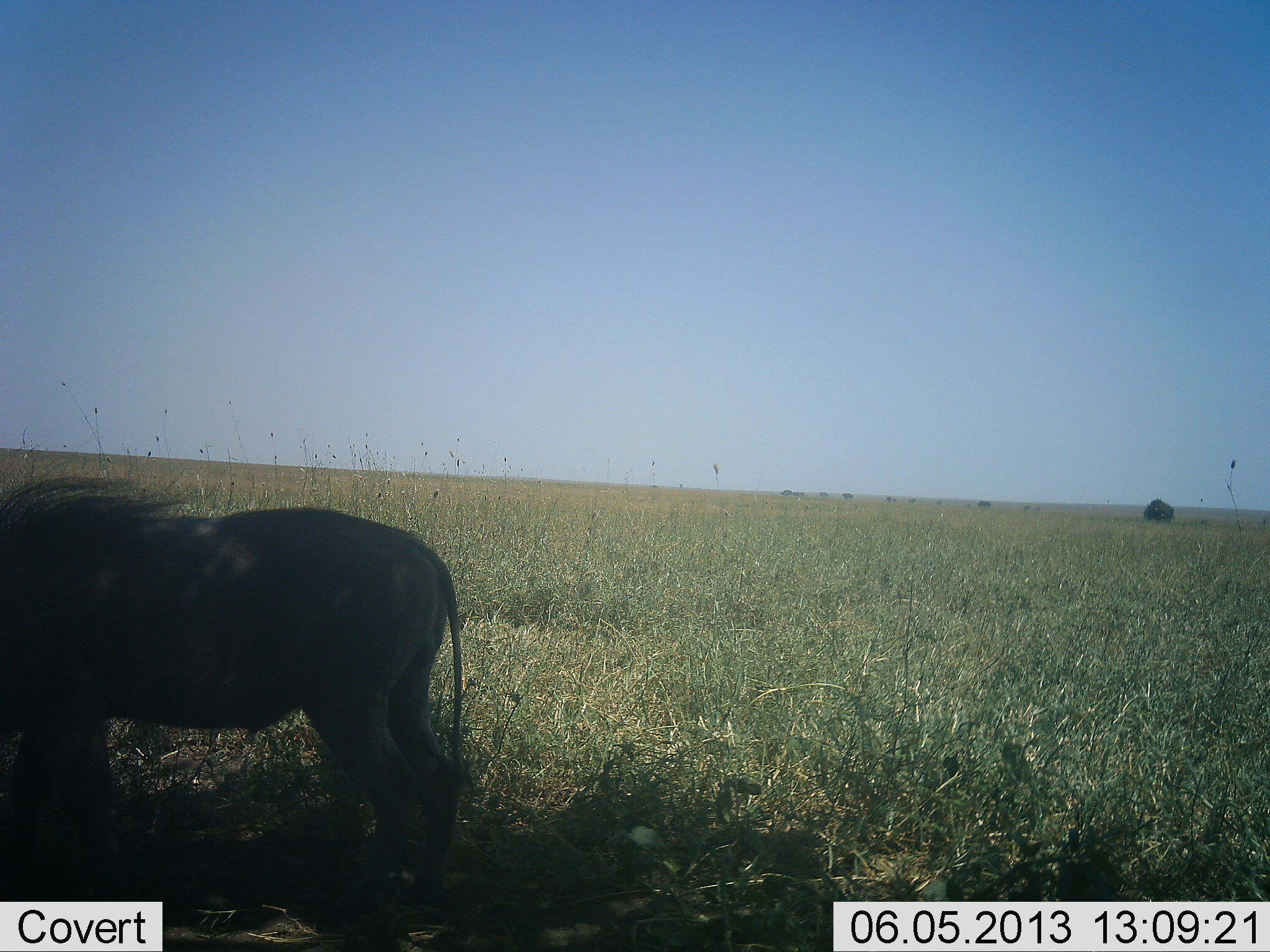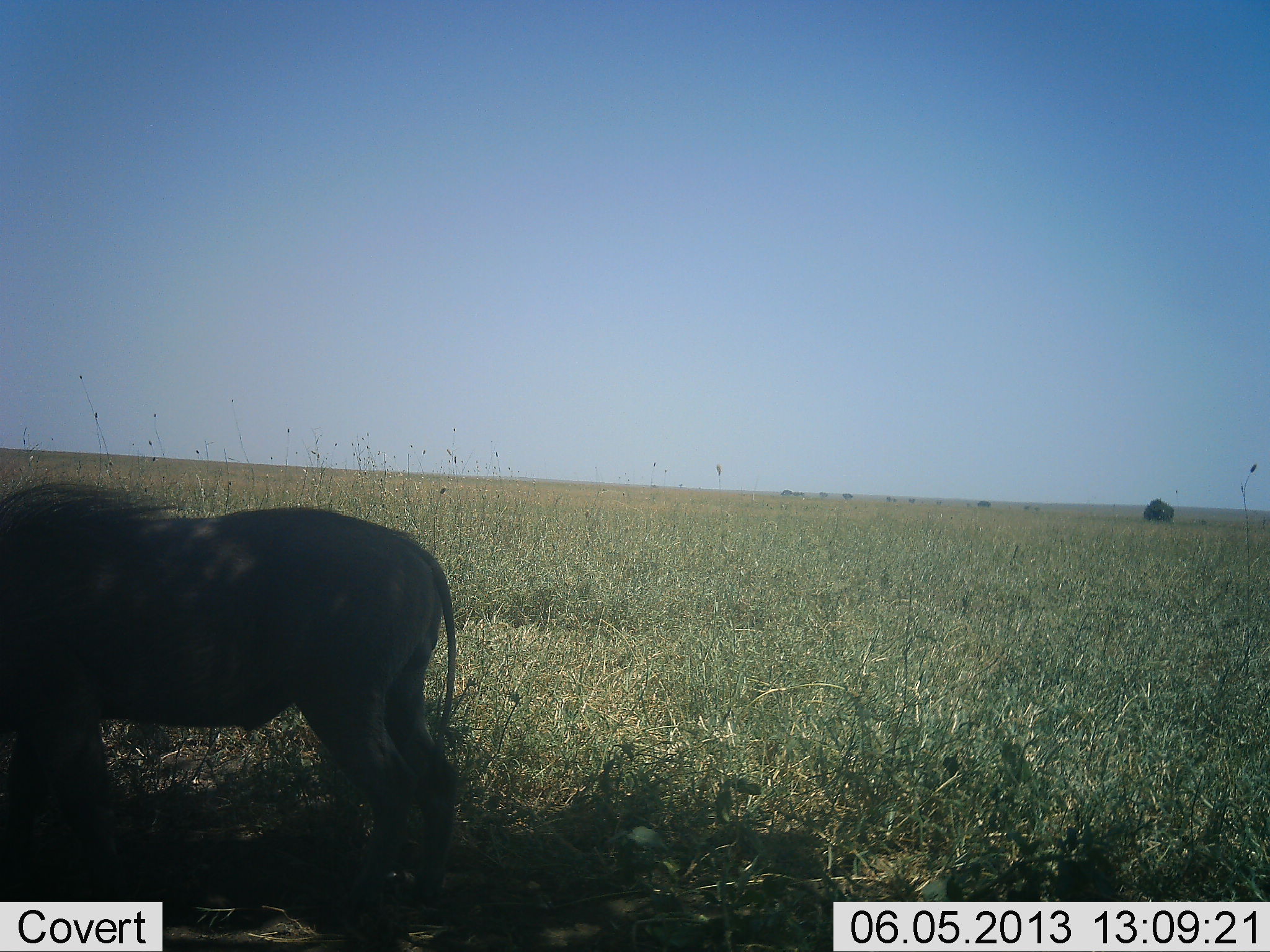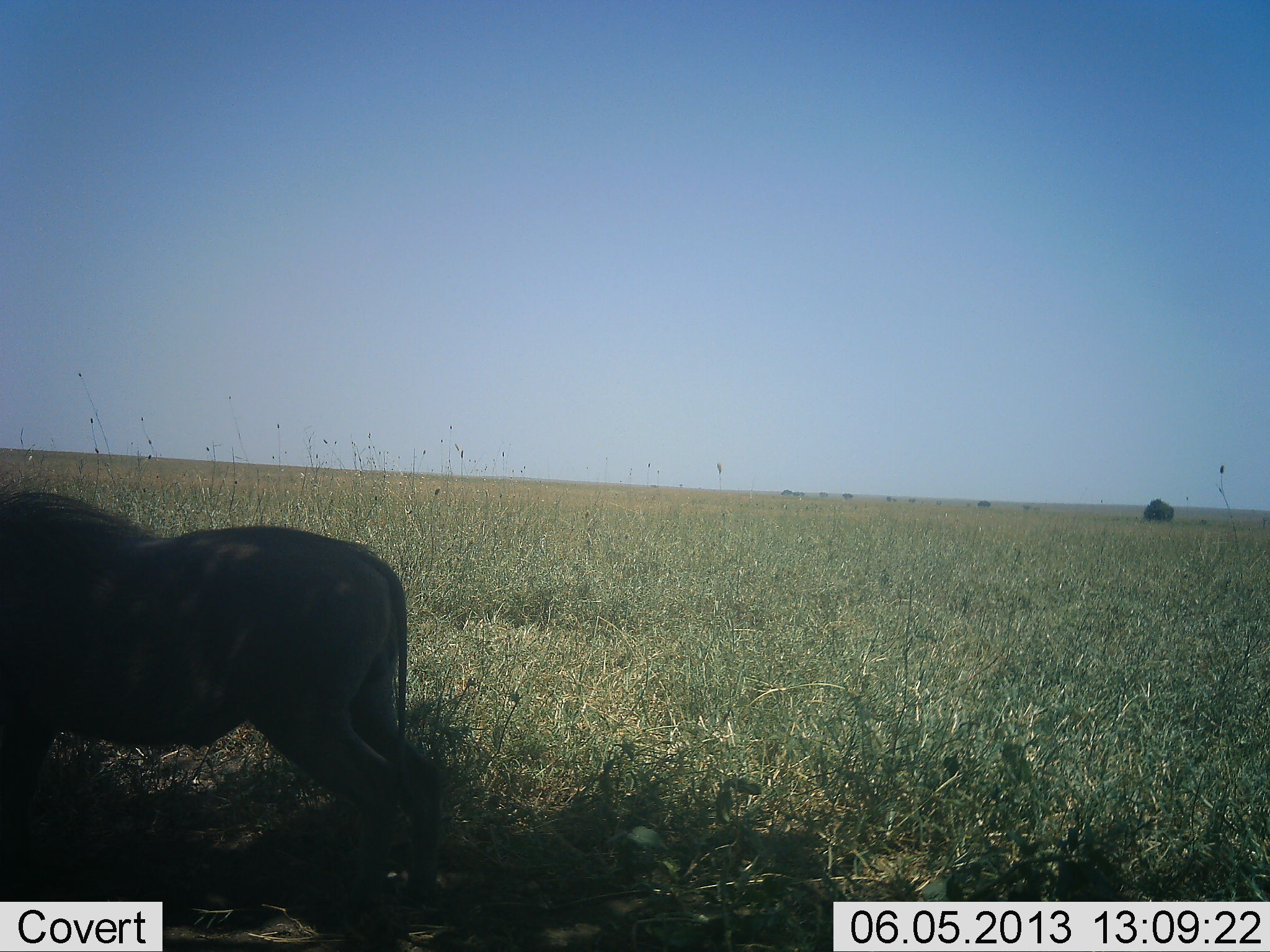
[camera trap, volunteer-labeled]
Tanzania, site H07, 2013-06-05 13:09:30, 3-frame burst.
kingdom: Animalia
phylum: Chordata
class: Mammalia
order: Artiodactyla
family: Suidae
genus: Phacochoerus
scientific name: Phacochoerus africanus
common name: warthog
Warthog (Phacochoerus africanus), count 1. Behavior (volunteer vote fractions): standing 90%, resting 0%, moving 0%, interacting 0%. Young present (vote fraction): 0%. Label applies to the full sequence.